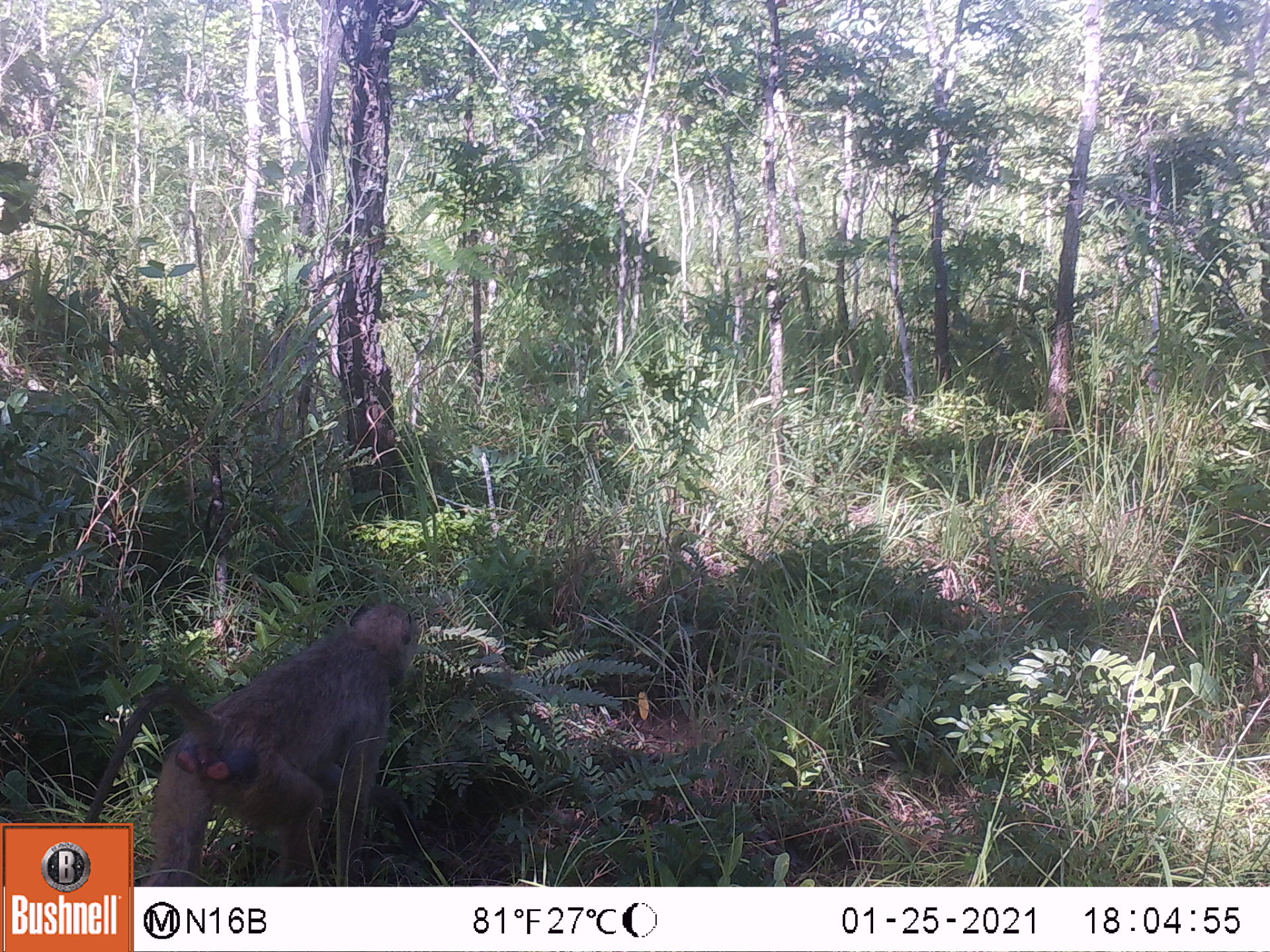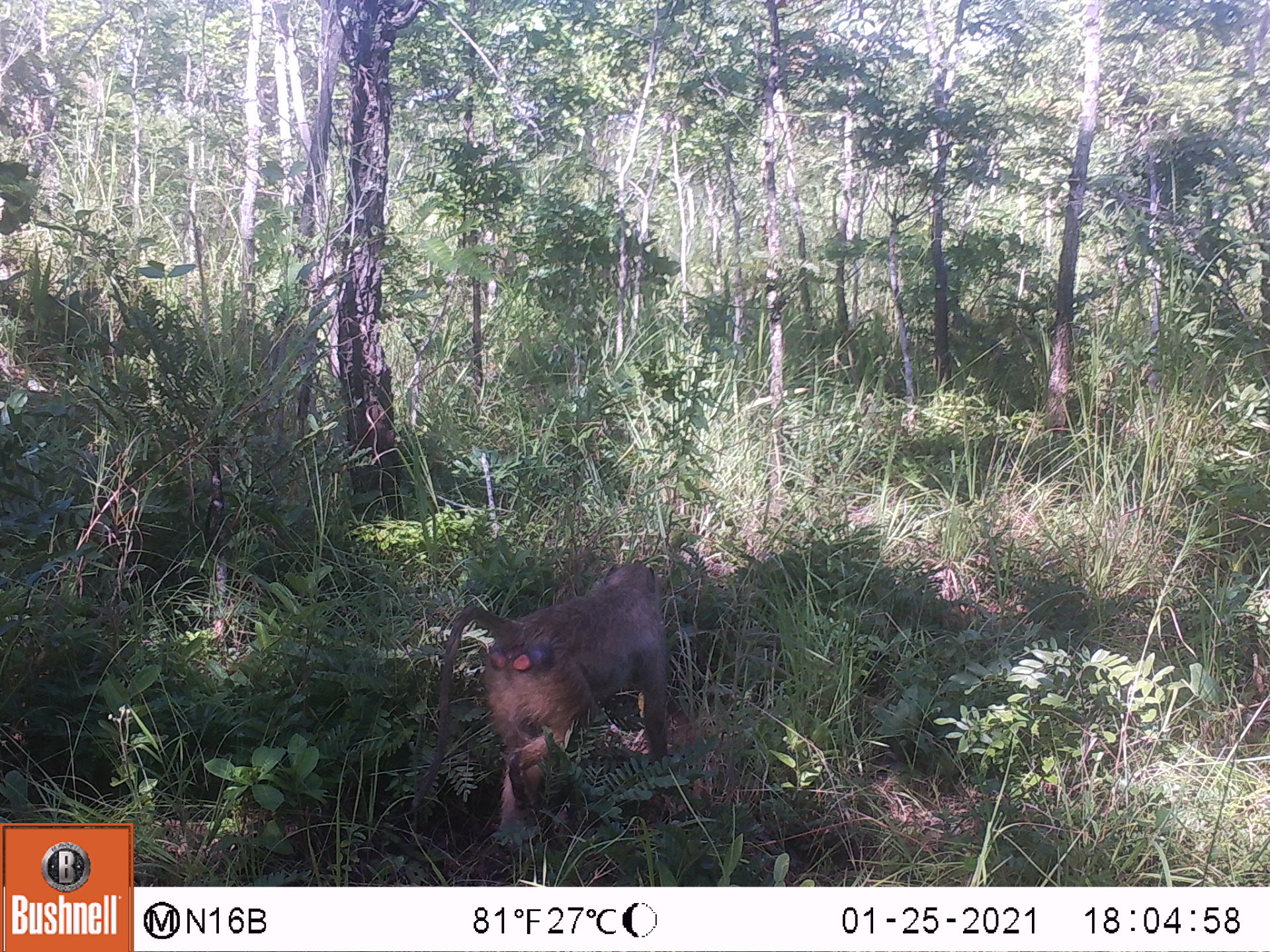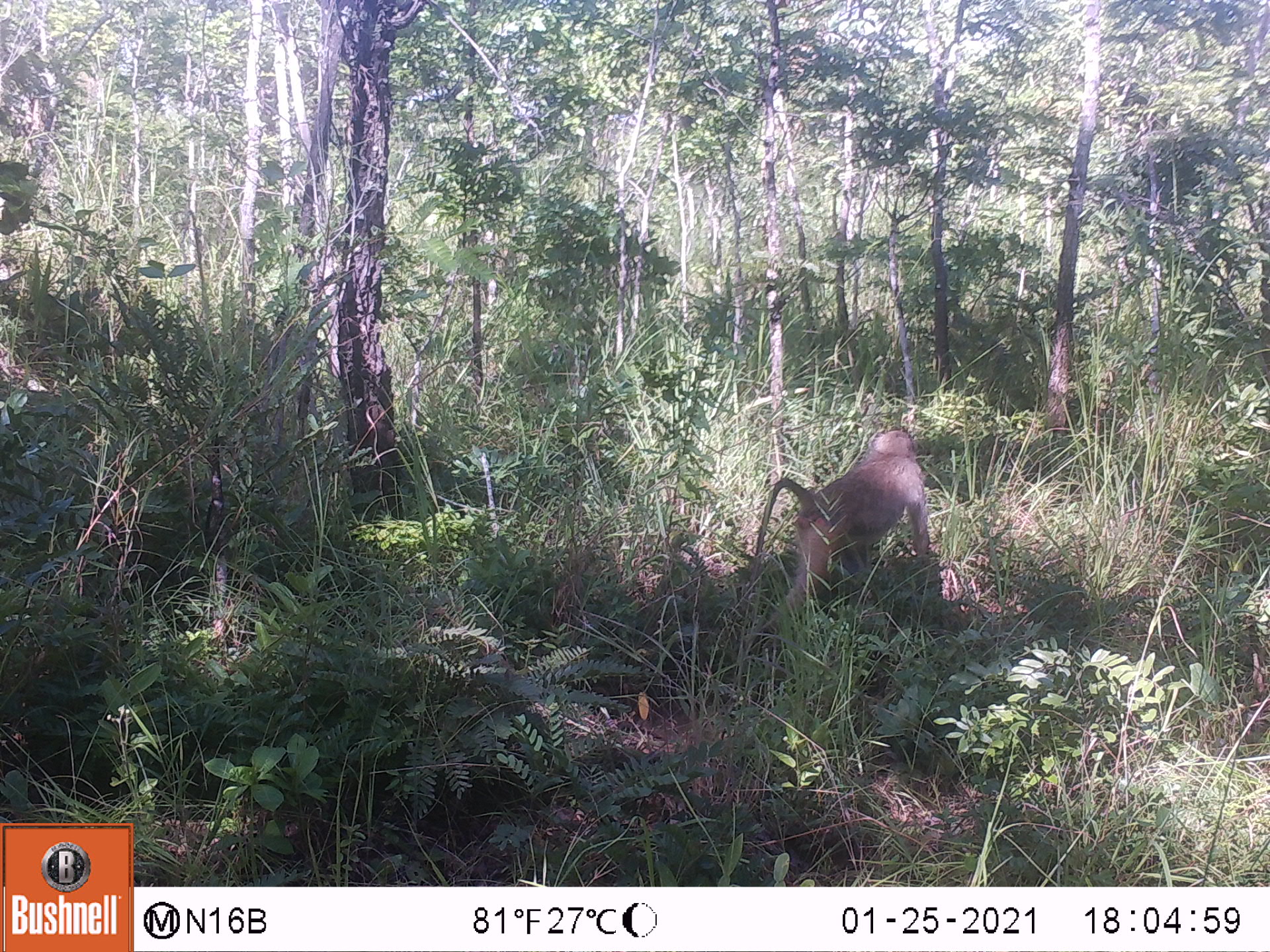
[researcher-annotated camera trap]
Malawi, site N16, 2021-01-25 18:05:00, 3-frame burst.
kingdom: Animalia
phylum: Chordata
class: Mammalia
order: Primates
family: Cercopithecidae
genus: Papio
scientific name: Papio cynocephalus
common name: yellow baboon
Yellow baboon (Papio cynocephalus), count 1.